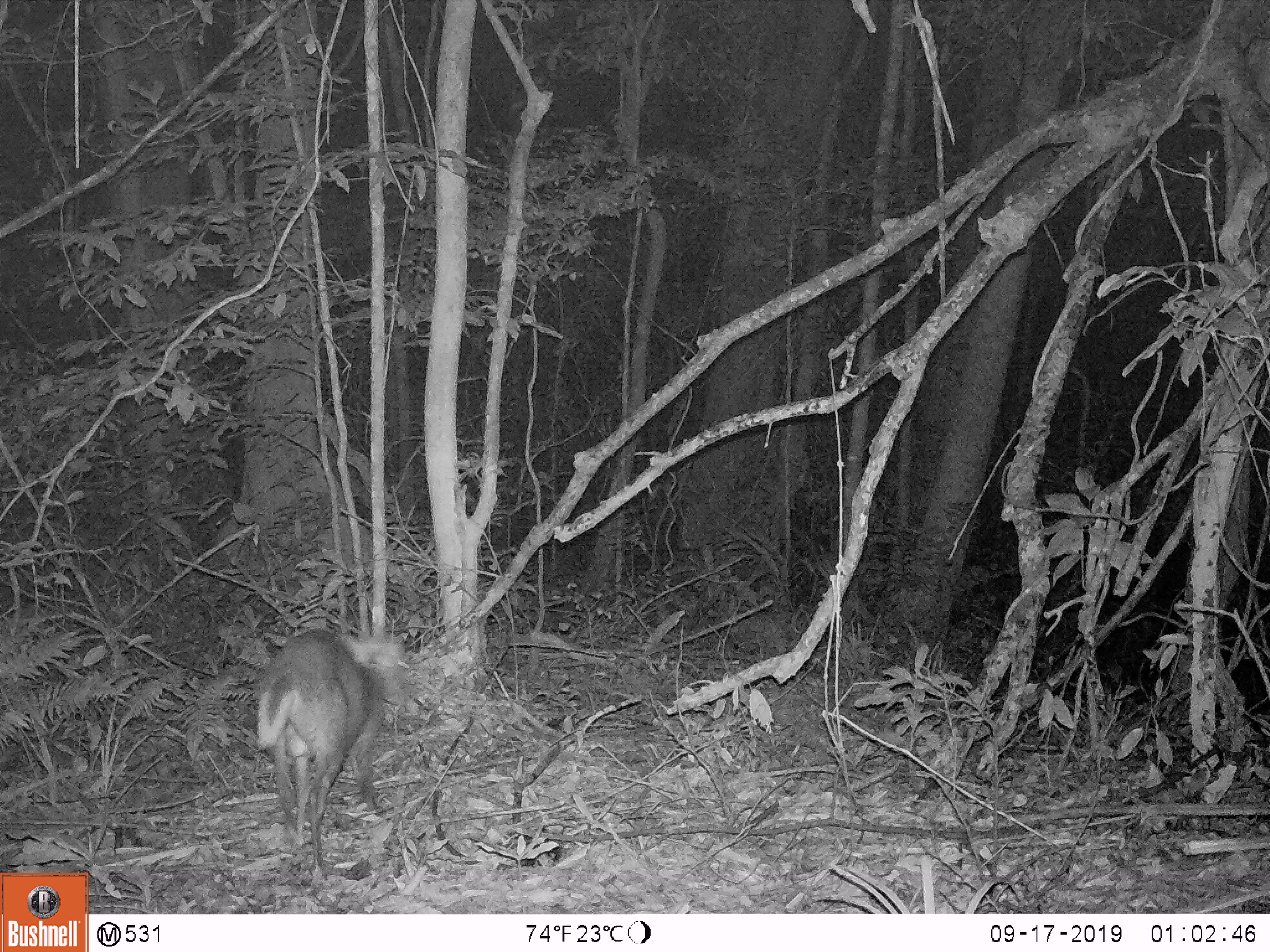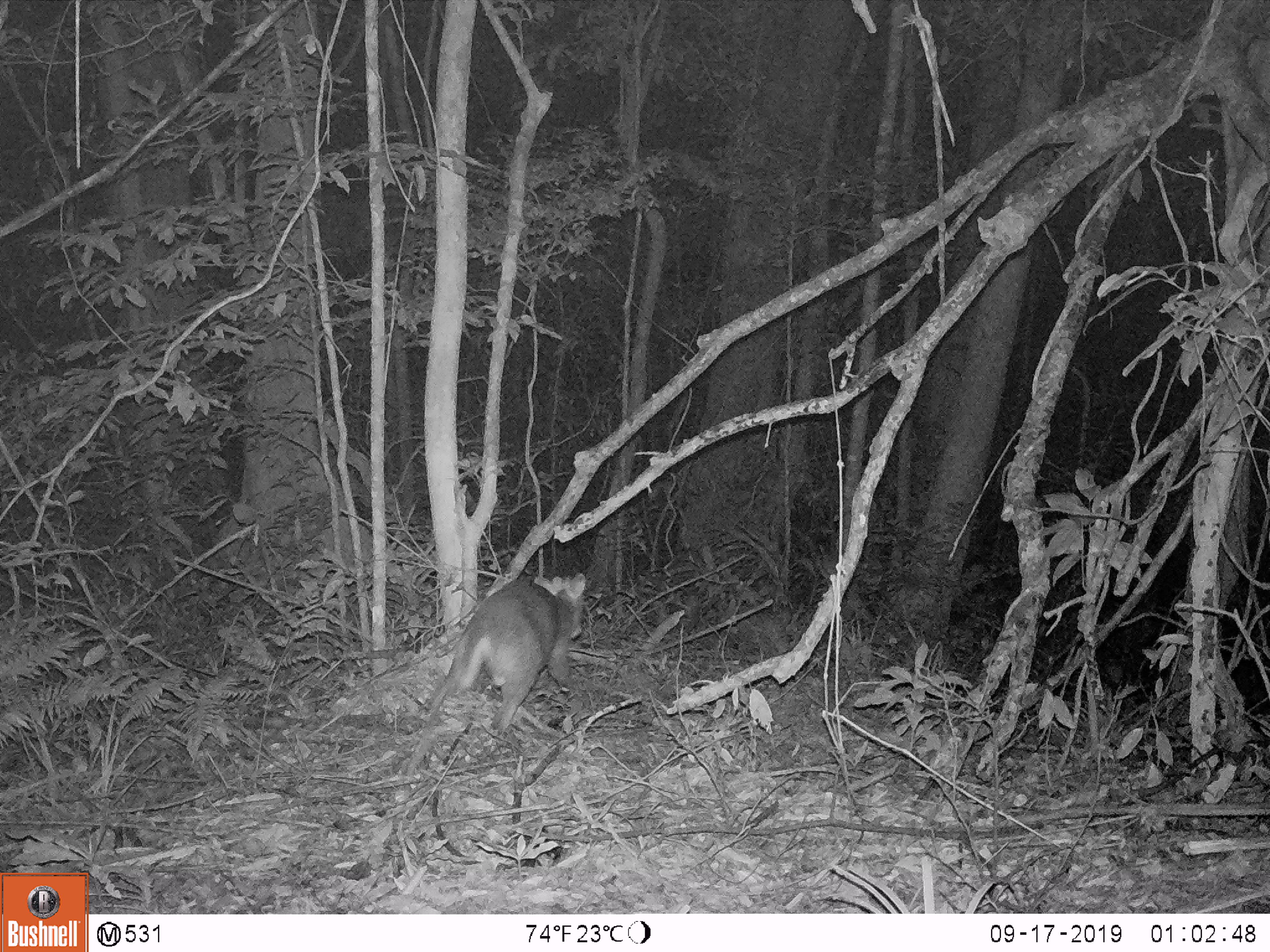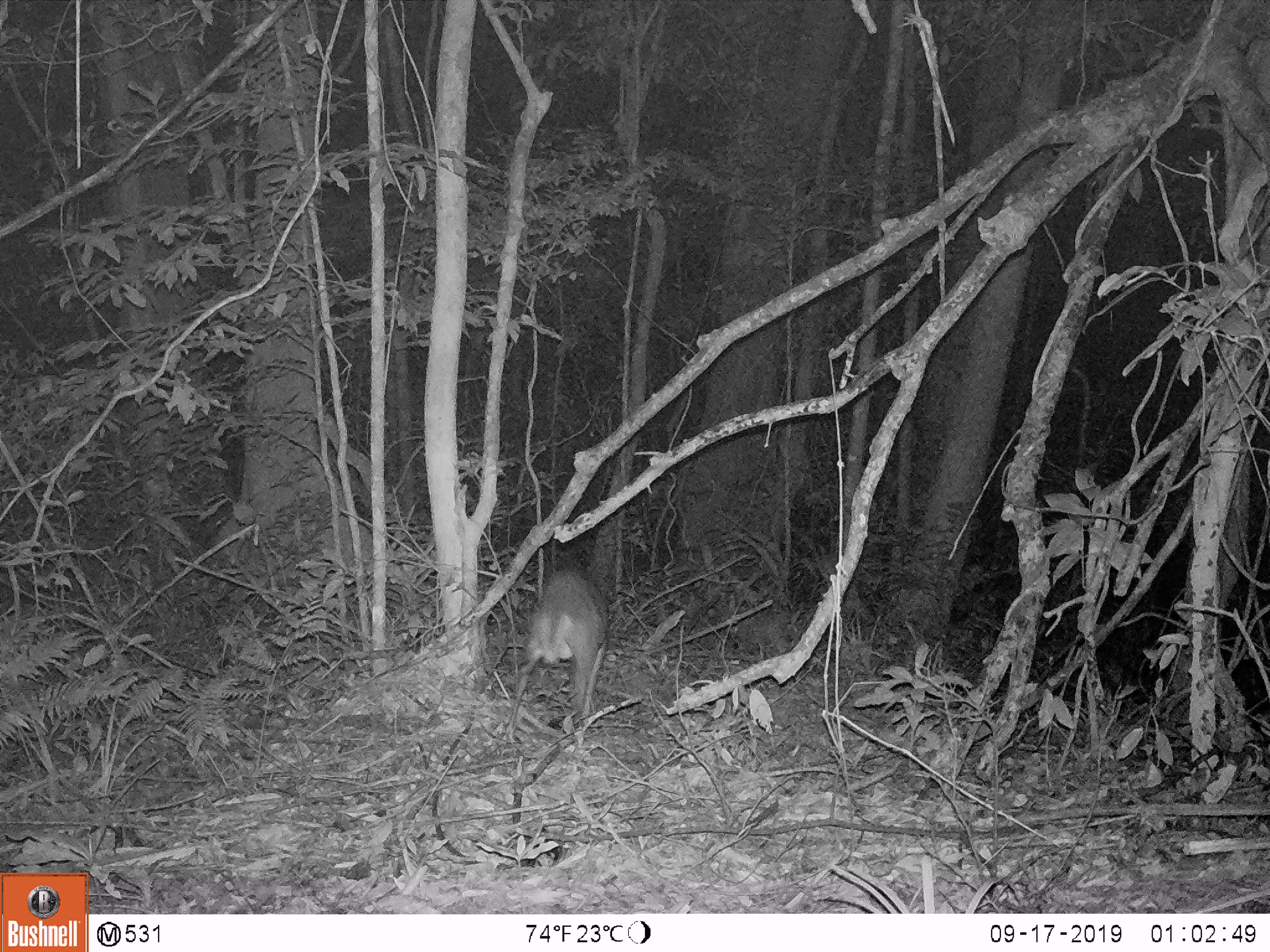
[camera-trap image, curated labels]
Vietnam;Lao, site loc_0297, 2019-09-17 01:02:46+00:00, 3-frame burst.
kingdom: Animalia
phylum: Chordata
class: Mammalia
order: Artiodactyla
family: Cervidae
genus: Muntiacus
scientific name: Muntiacus rooseveltorum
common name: roosevelt's muntjac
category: roosevelts muntjac group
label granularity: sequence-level